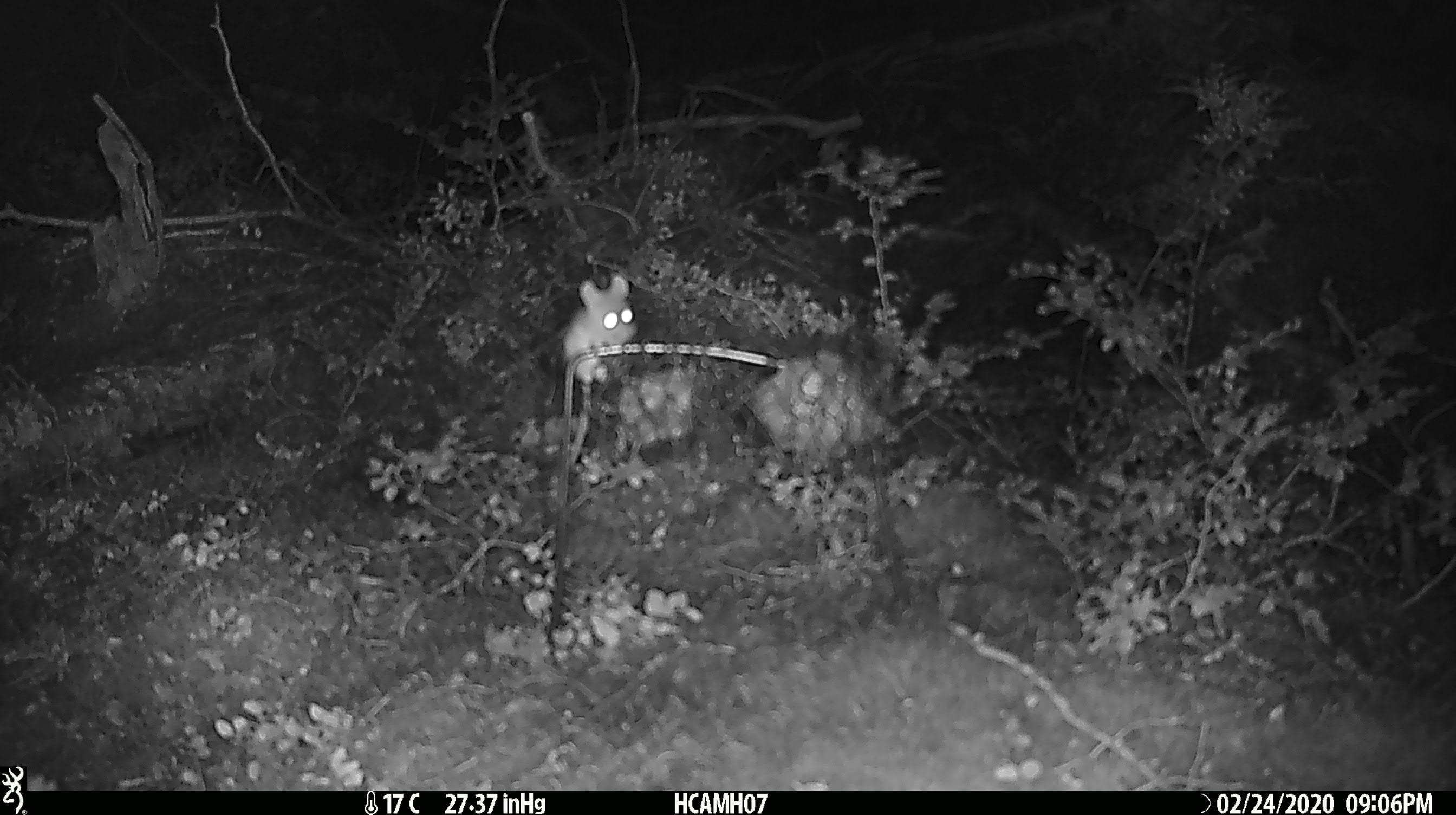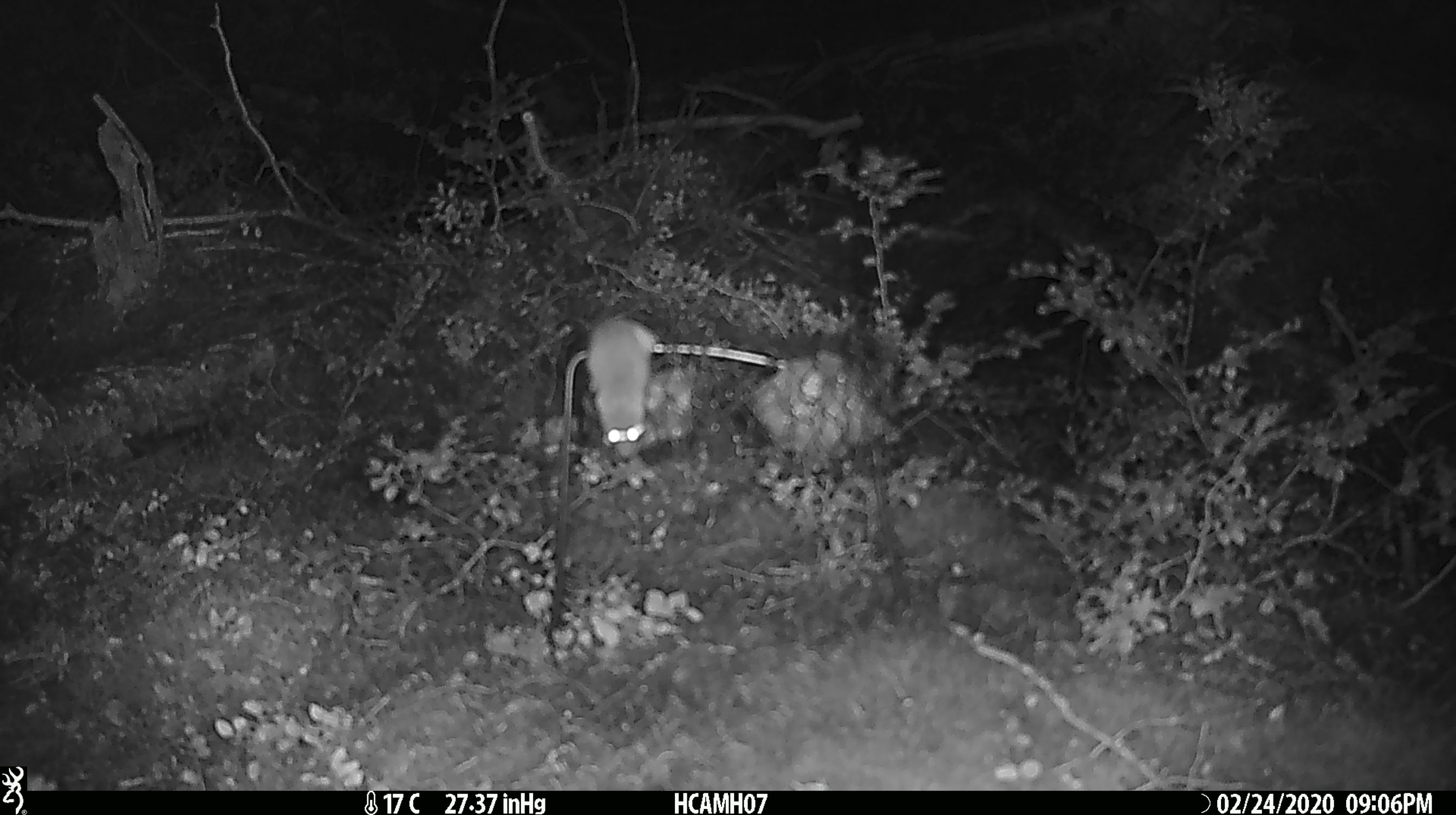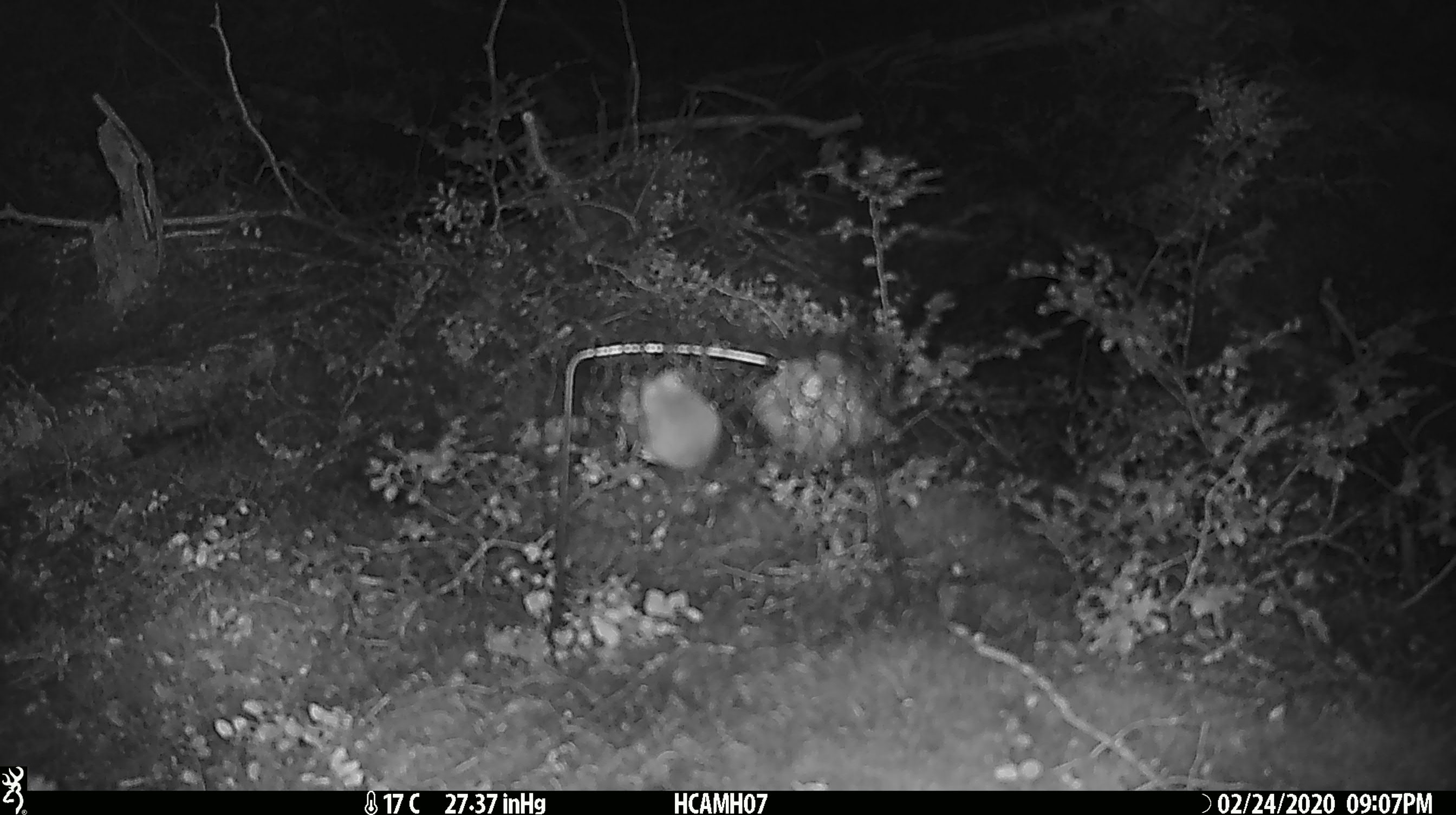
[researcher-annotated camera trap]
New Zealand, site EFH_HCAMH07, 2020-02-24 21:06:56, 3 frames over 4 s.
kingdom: Animalia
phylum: Chordata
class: Mammalia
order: Rodentia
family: Muridae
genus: Mus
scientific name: Mus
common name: mouse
Mouse (Mus).